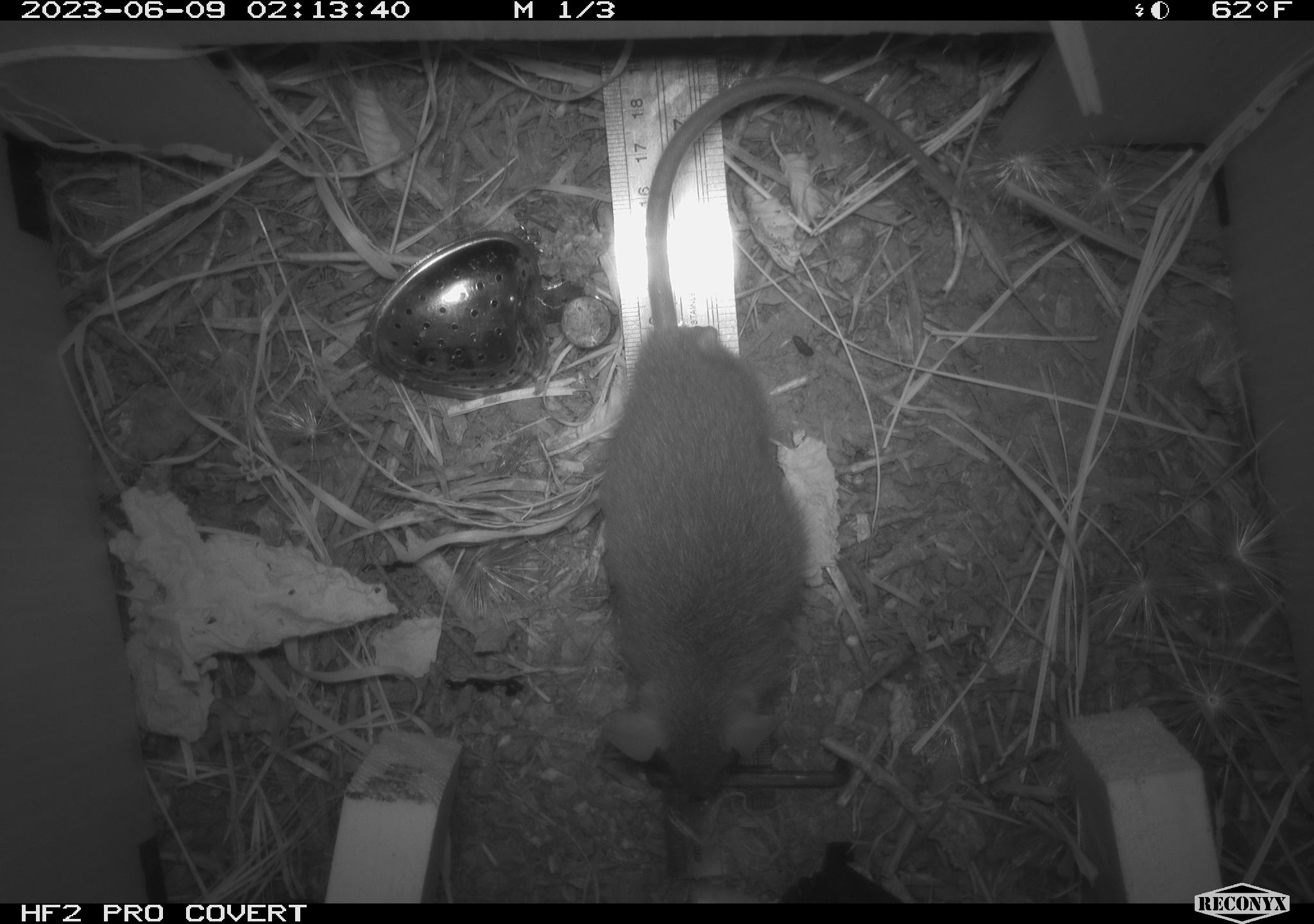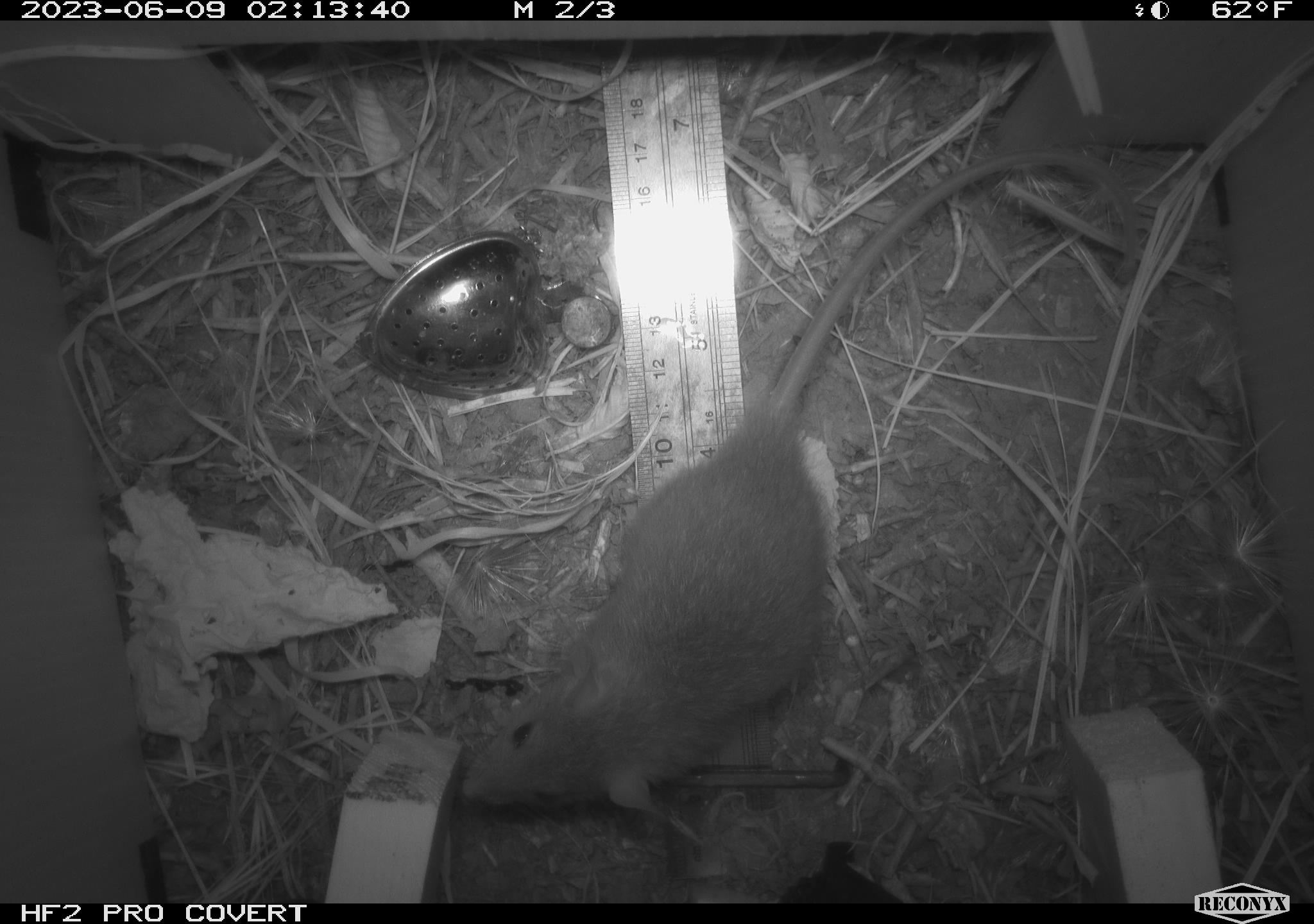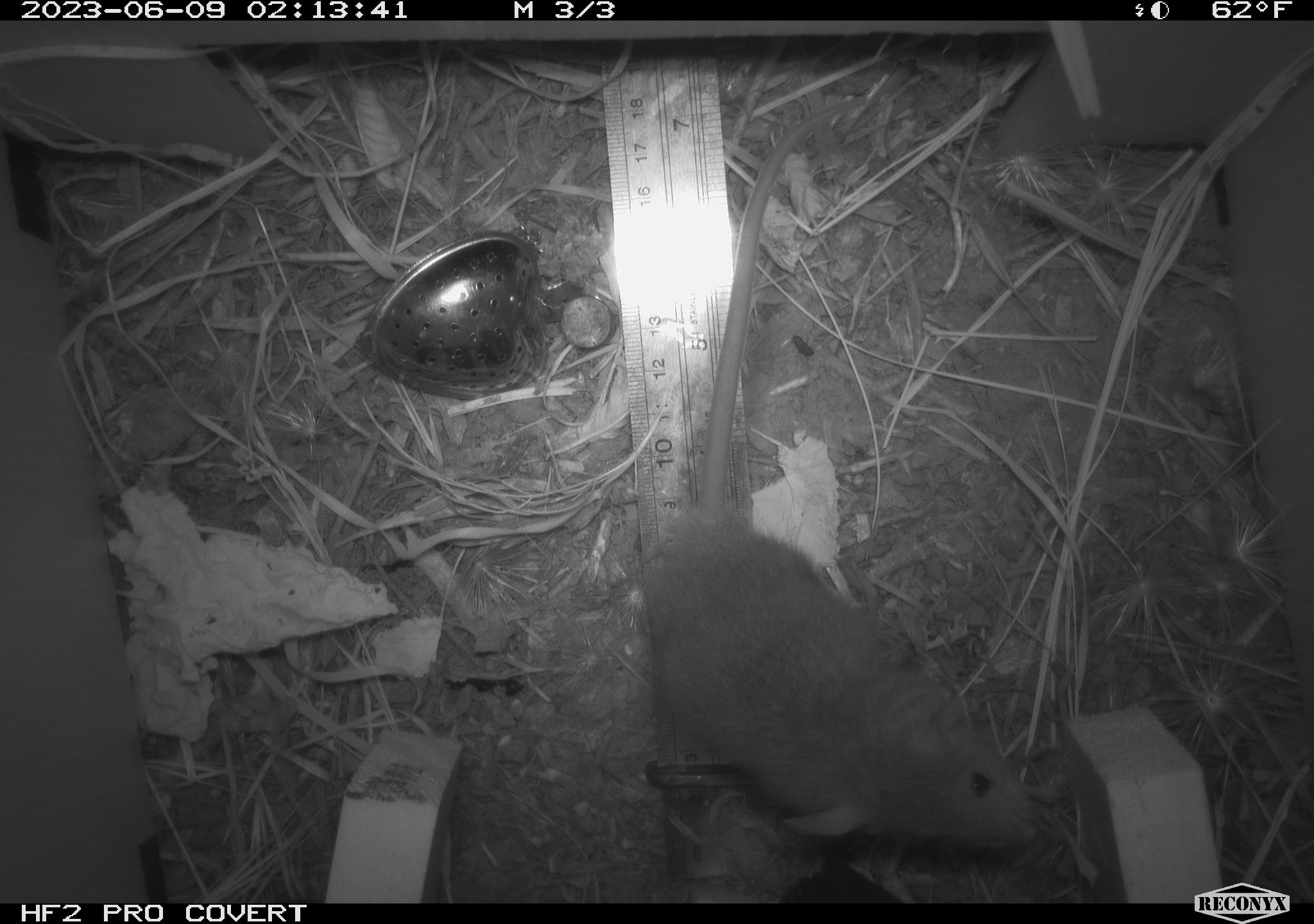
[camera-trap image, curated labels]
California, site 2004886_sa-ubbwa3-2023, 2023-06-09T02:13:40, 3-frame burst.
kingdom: Animalia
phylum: Chordata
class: Mammalia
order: Rodentia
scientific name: Rodentia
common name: mouse species